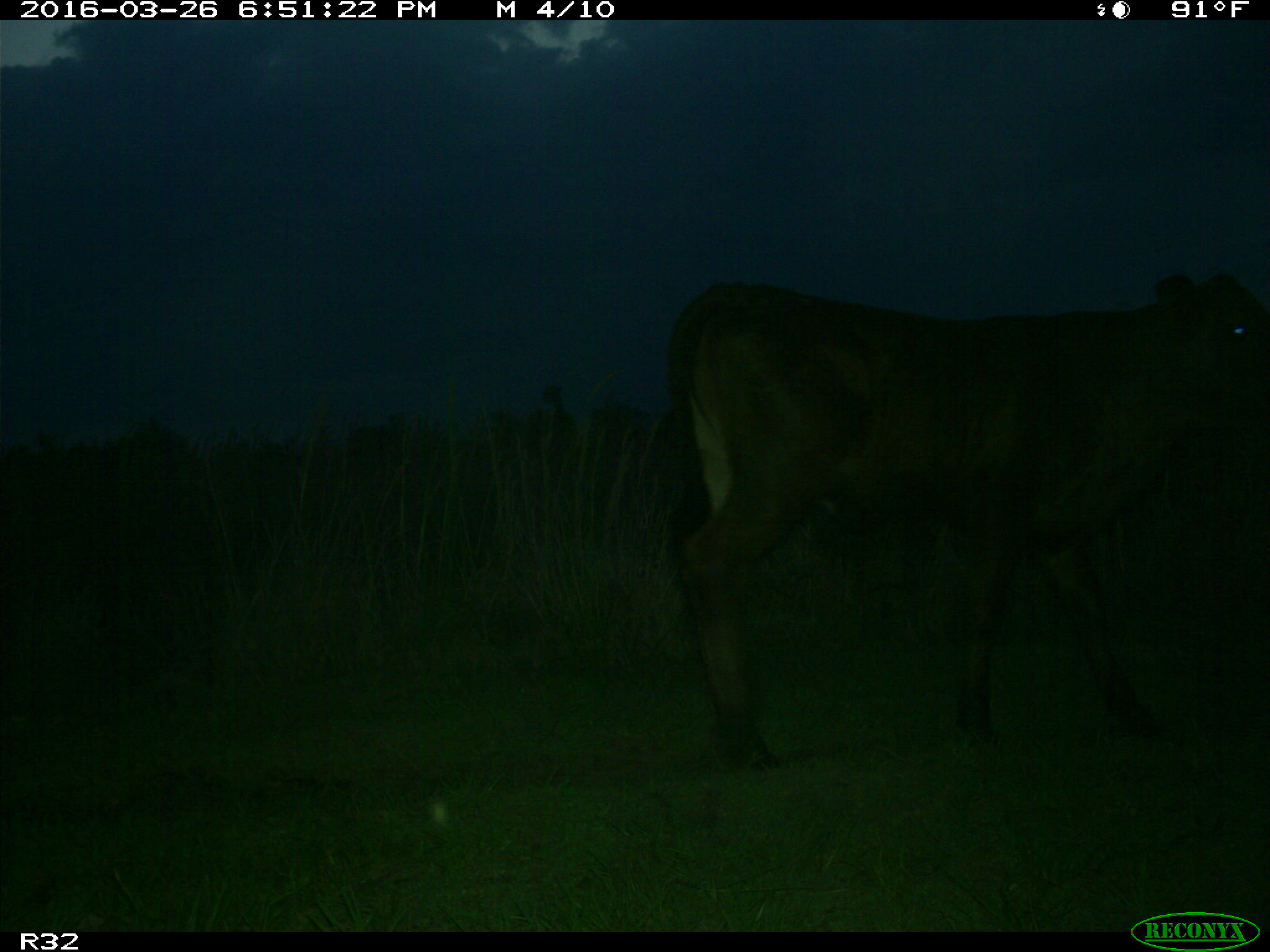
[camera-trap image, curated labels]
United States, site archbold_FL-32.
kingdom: Animalia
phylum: Chordata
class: Mammalia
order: Artiodactyla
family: Bovidae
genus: Bos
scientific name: Bos taurus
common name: domestic cow